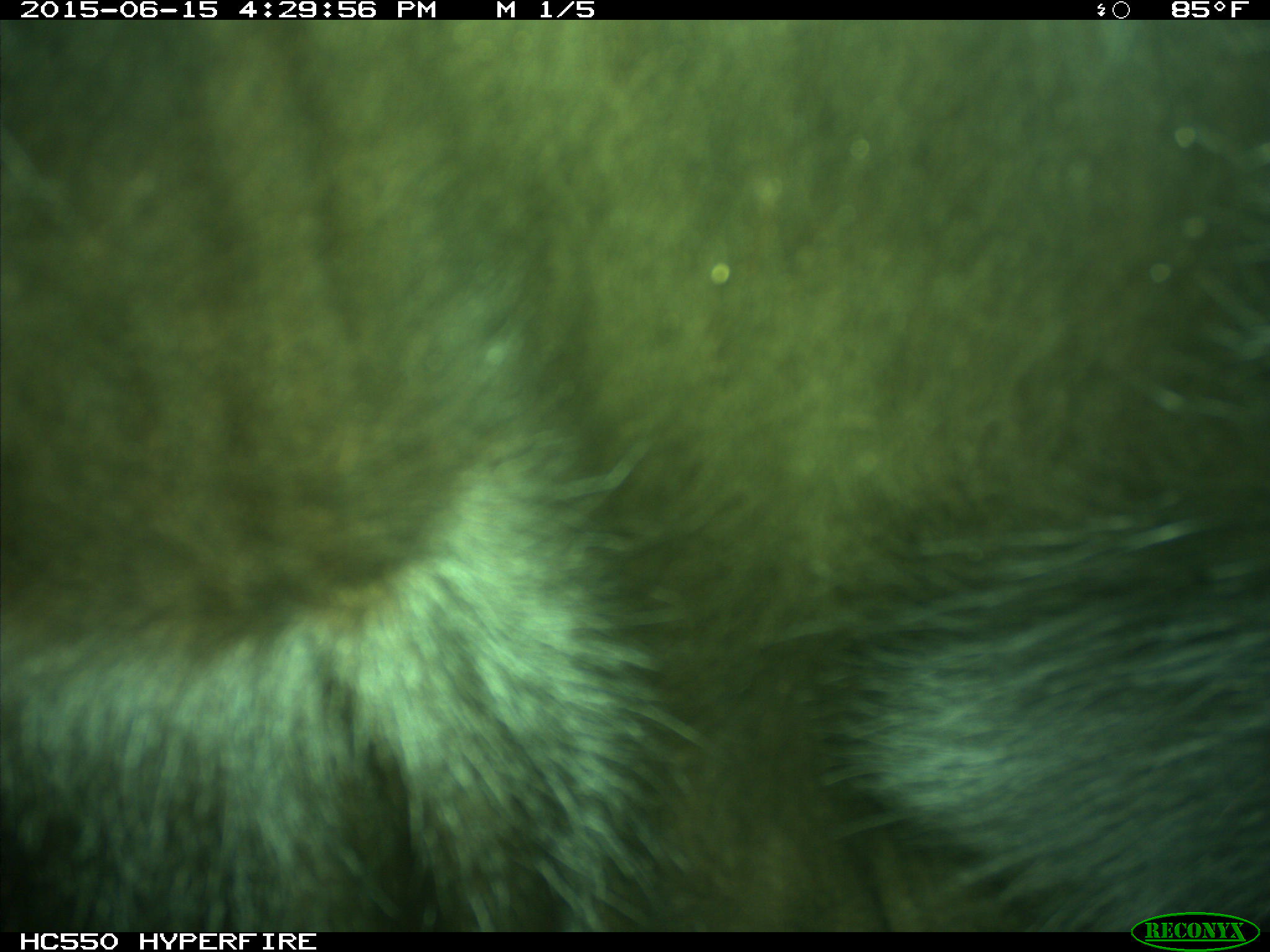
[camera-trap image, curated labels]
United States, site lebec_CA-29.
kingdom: Animalia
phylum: Chordata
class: Mammalia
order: Artiodactyla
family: Bovidae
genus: Bos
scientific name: Bos taurus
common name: domestic cow